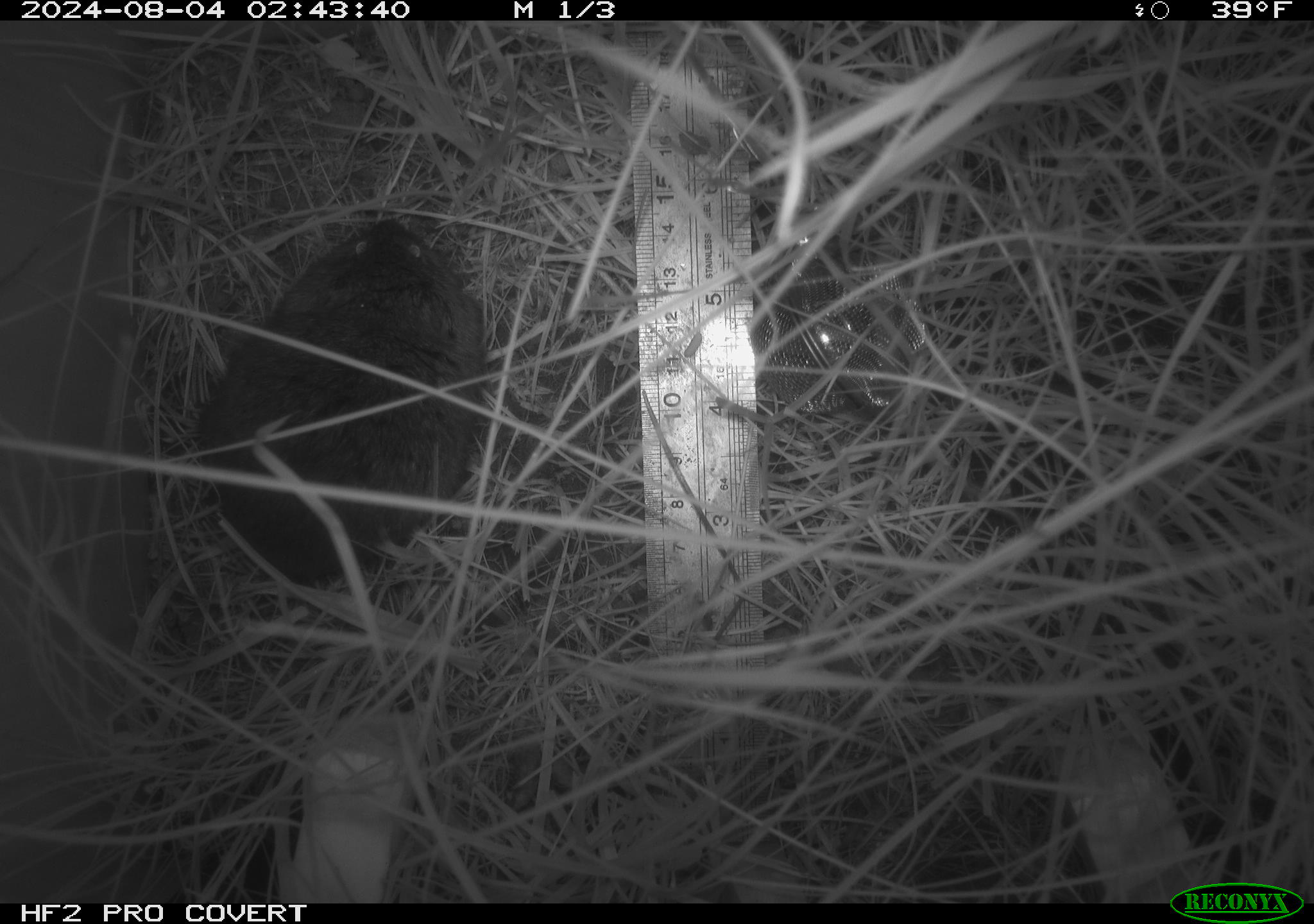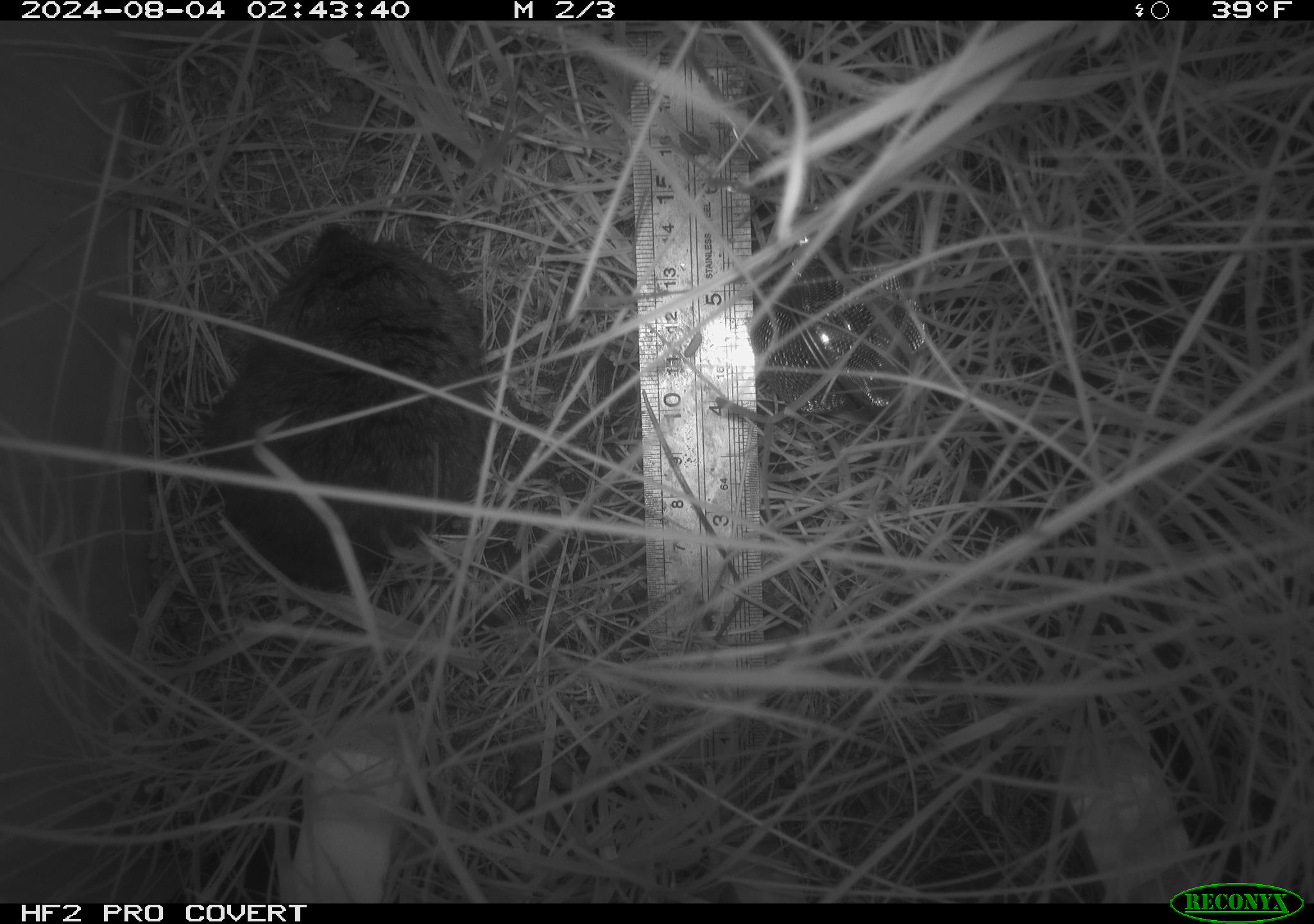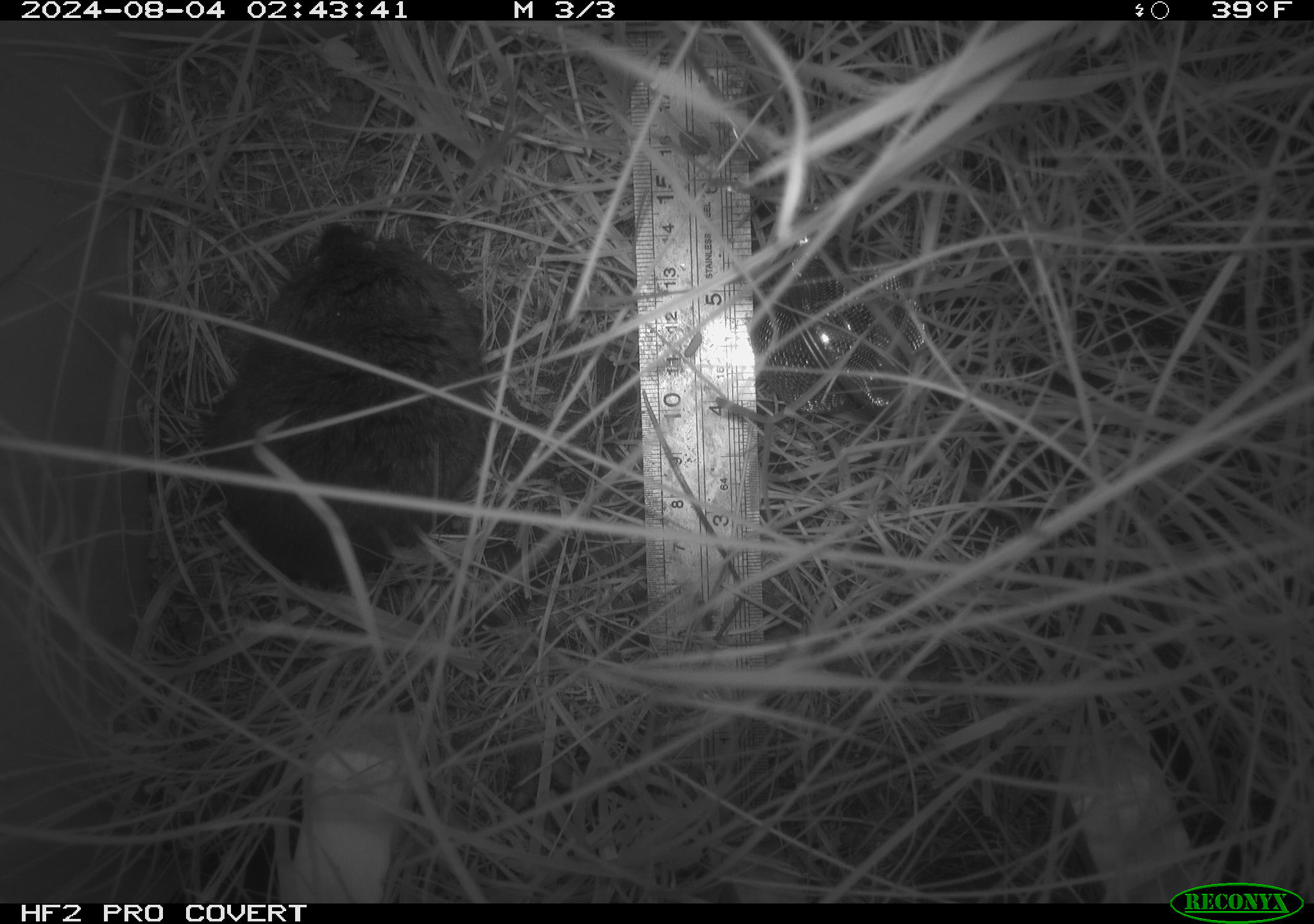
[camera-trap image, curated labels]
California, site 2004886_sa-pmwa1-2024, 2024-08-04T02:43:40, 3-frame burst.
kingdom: Animalia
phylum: Chordata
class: Mammalia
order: Rodentia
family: Cricetidae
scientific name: Arvicolinae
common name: voles, lemmings, and muskrats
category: arvicolinae subfamily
Arvicolinae subfamily (voles, lemmings, and muskrats) (Arvicolinae).